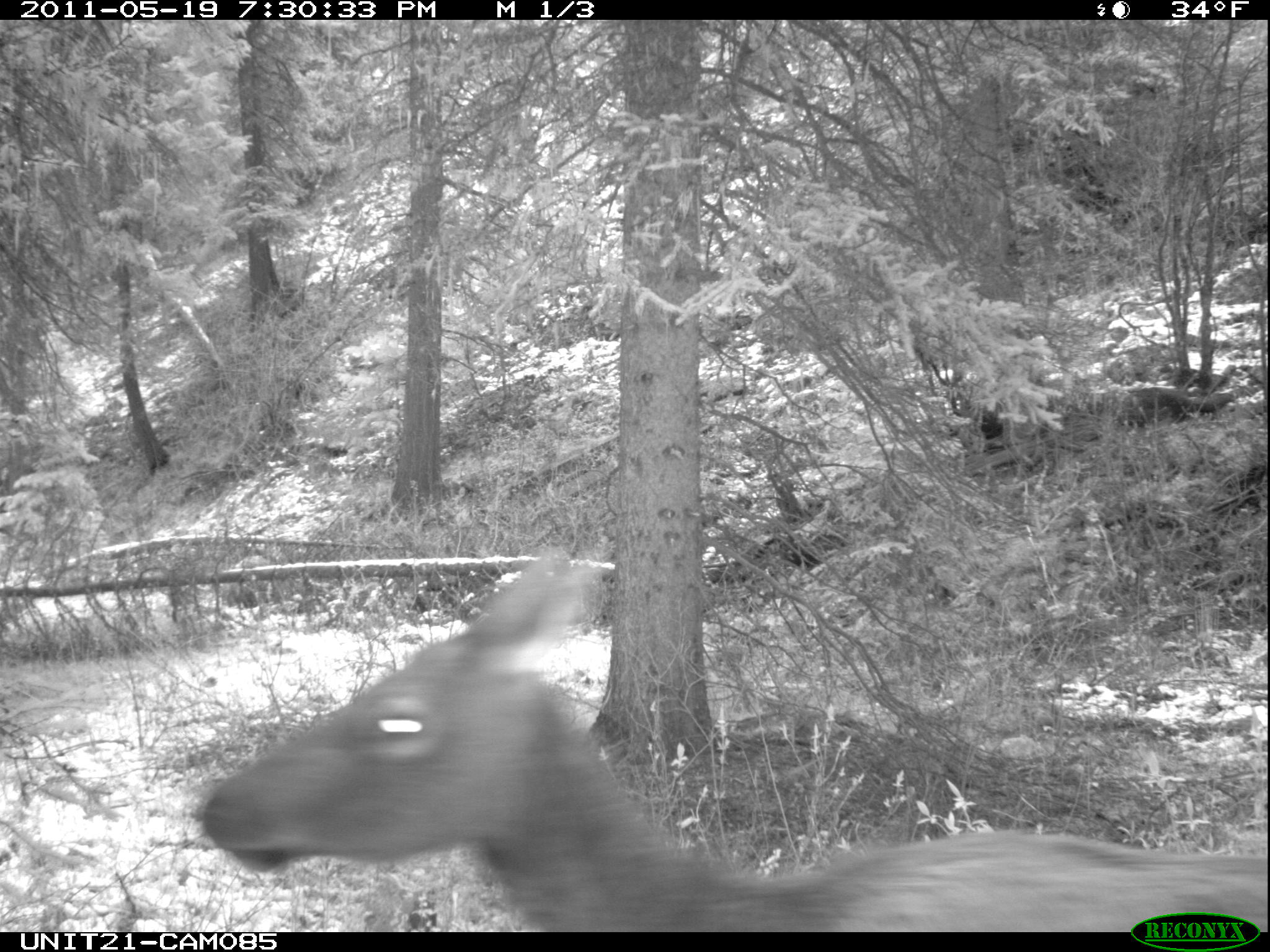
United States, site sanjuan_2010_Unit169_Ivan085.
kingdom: Animalia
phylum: Chordata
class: Mammalia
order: Artiodactyla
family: Cervidae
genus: Cervus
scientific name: Cervus elaphus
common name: red deer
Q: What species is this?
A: Cervus elaphus (red deer).